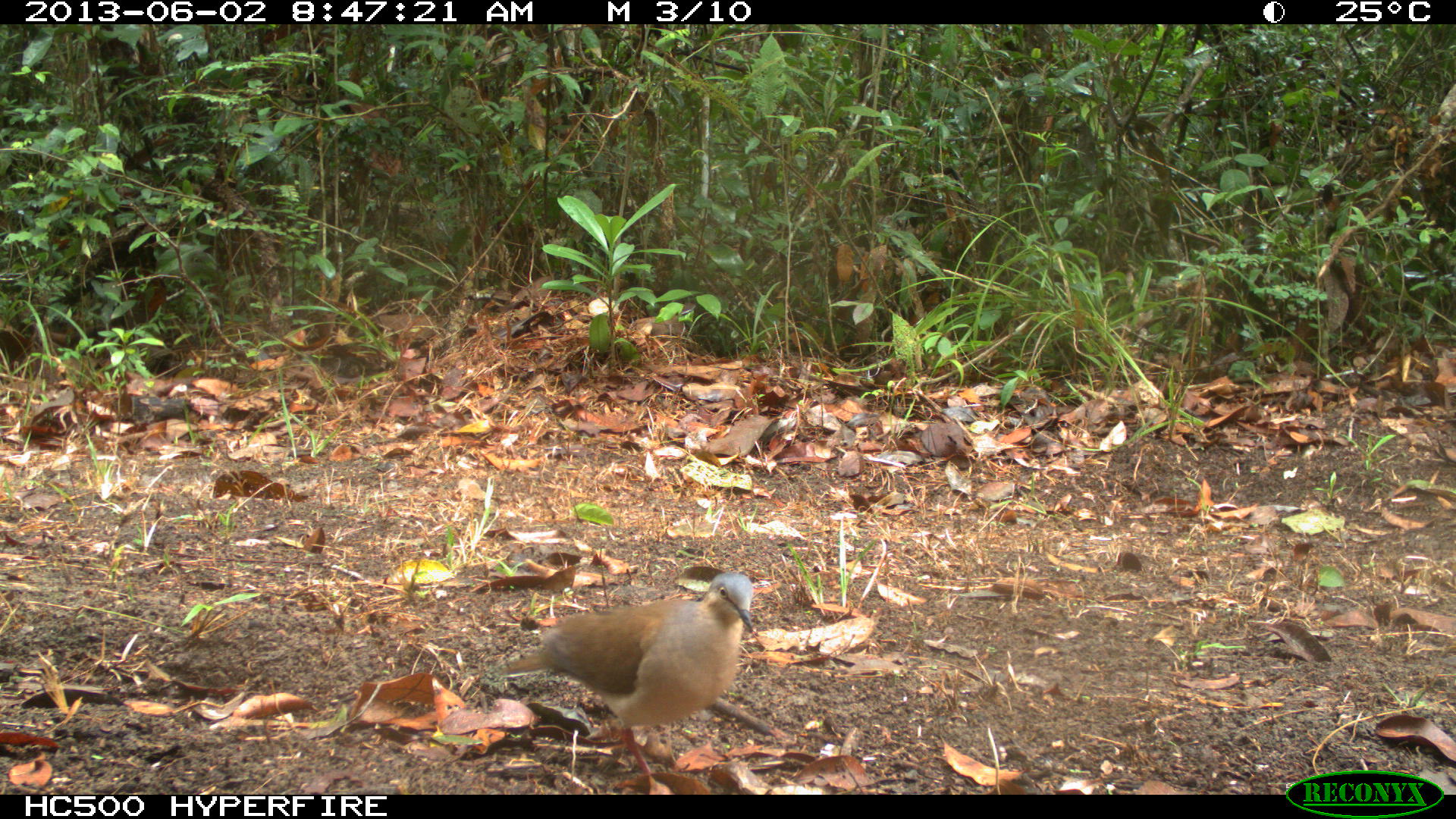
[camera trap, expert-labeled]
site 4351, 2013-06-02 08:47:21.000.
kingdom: Animalia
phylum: Chordata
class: Aves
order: Columbiformes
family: Columbidae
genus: Leptotila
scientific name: Leptotila plumbeiceps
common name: gray-headed dove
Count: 1.